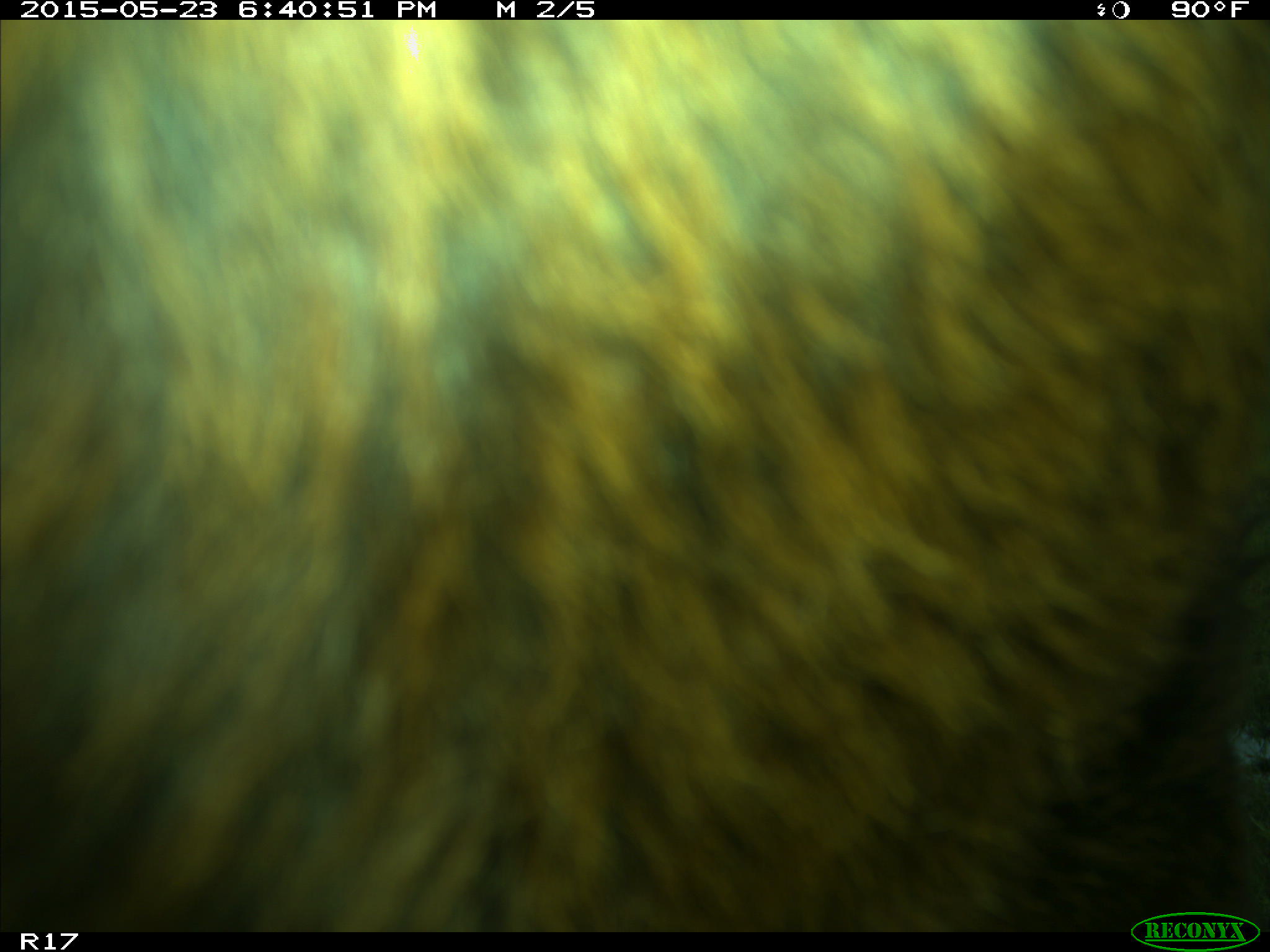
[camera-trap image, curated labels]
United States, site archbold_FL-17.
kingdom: Animalia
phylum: Chordata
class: Mammalia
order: Artiodactyla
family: Bovidae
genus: Bos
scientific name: Bos taurus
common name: domestic cow